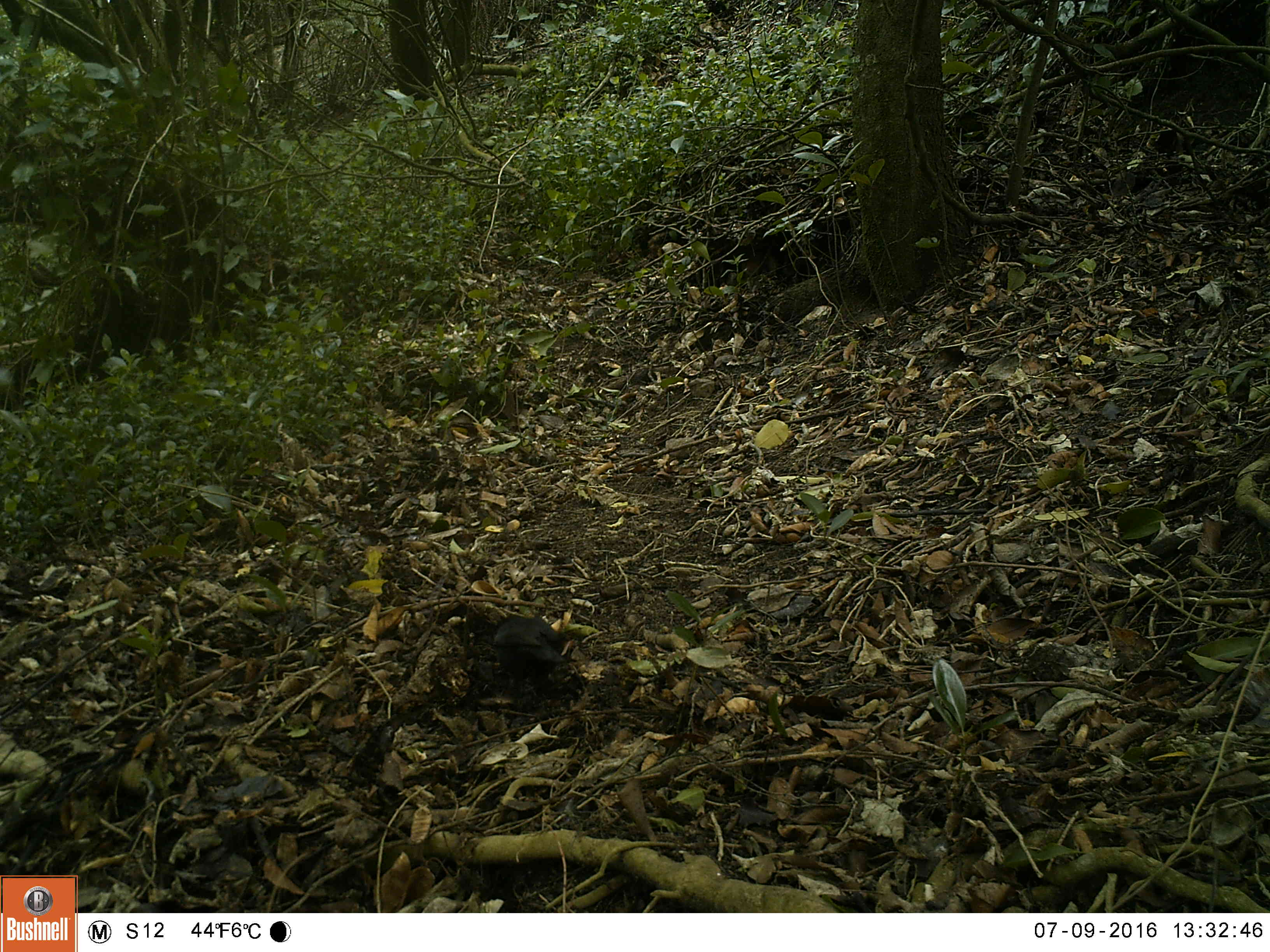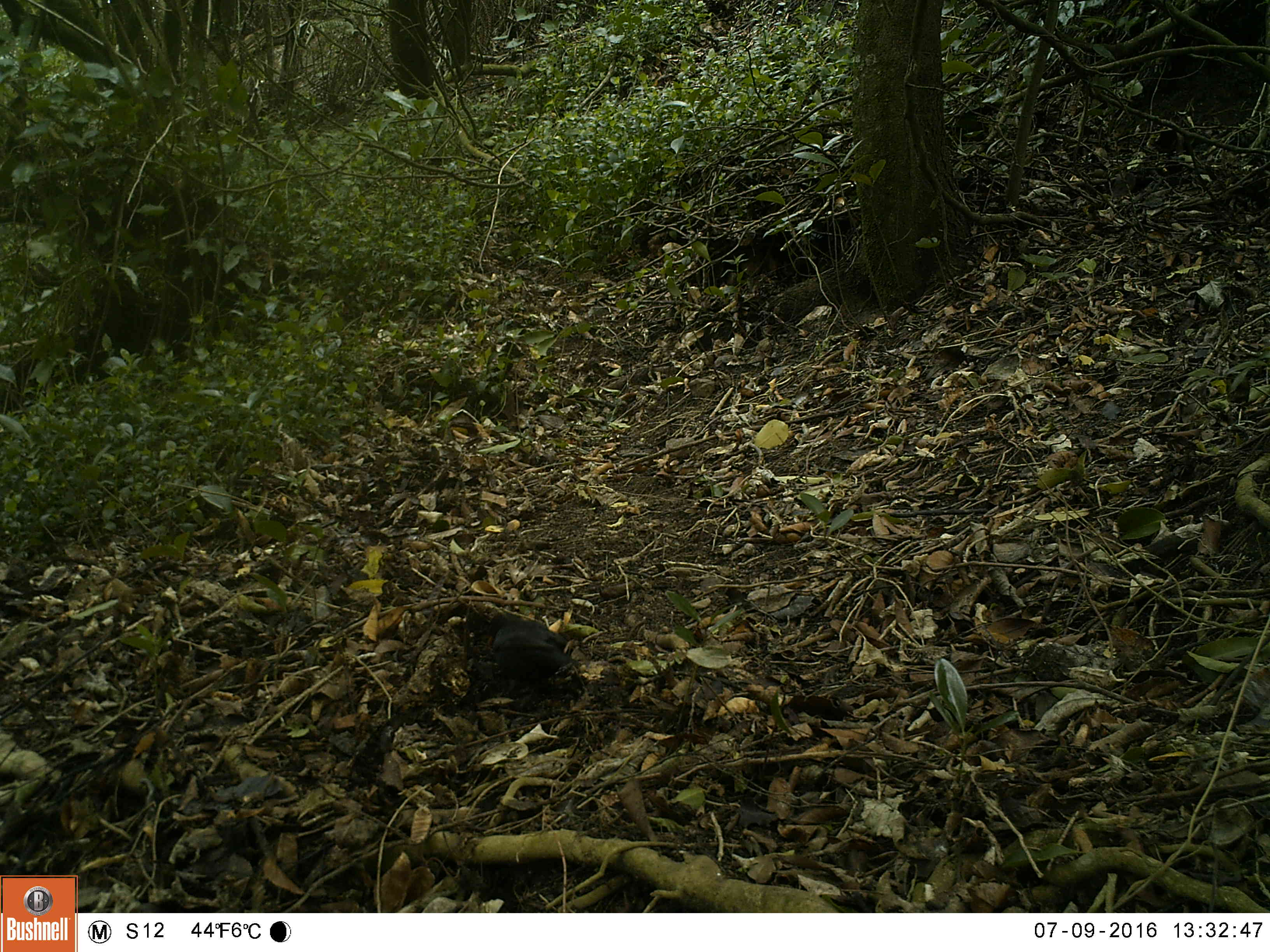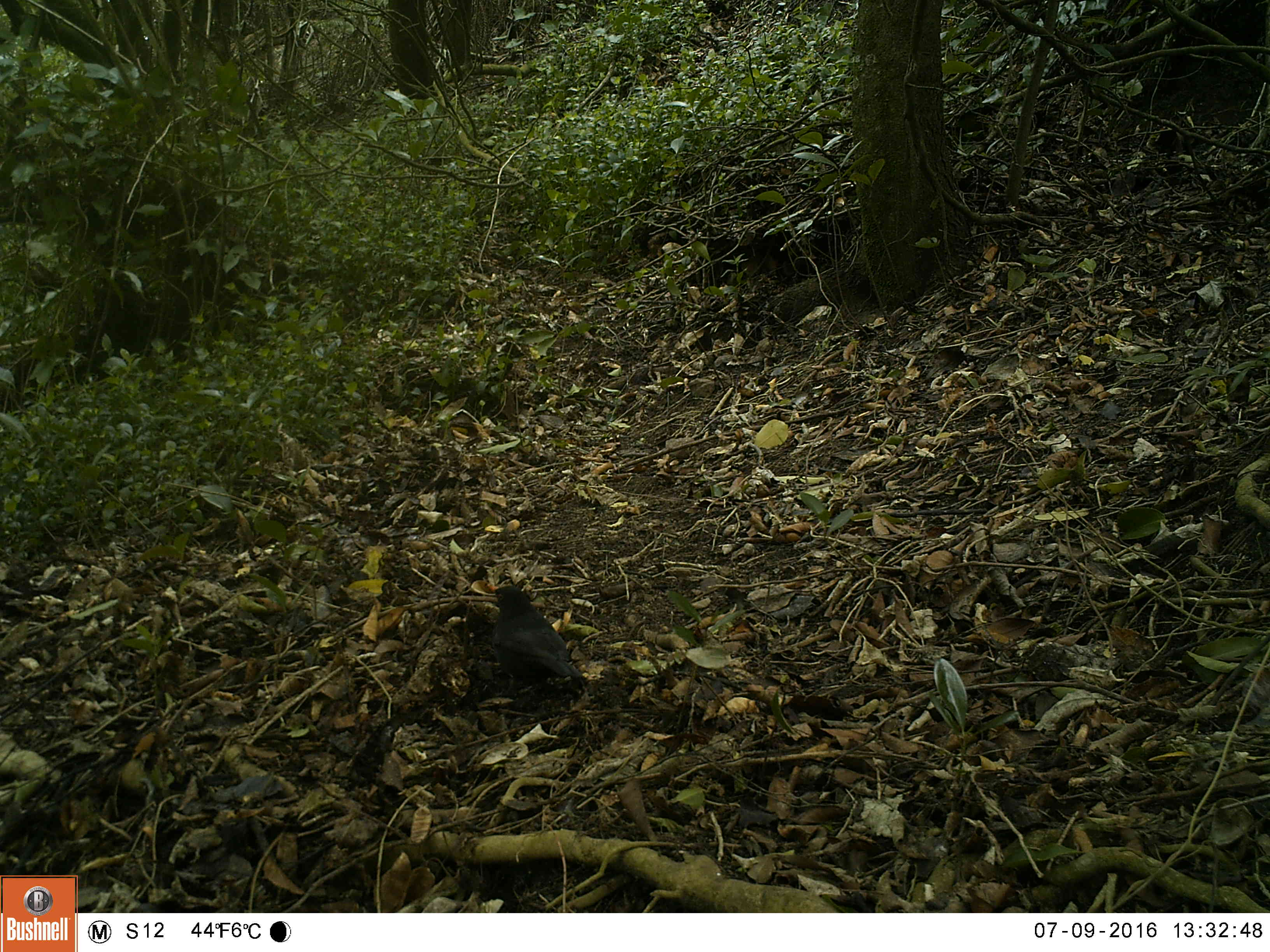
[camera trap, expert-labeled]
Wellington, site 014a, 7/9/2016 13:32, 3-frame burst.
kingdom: Animalia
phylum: Chordata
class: Aves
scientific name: Aves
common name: bird